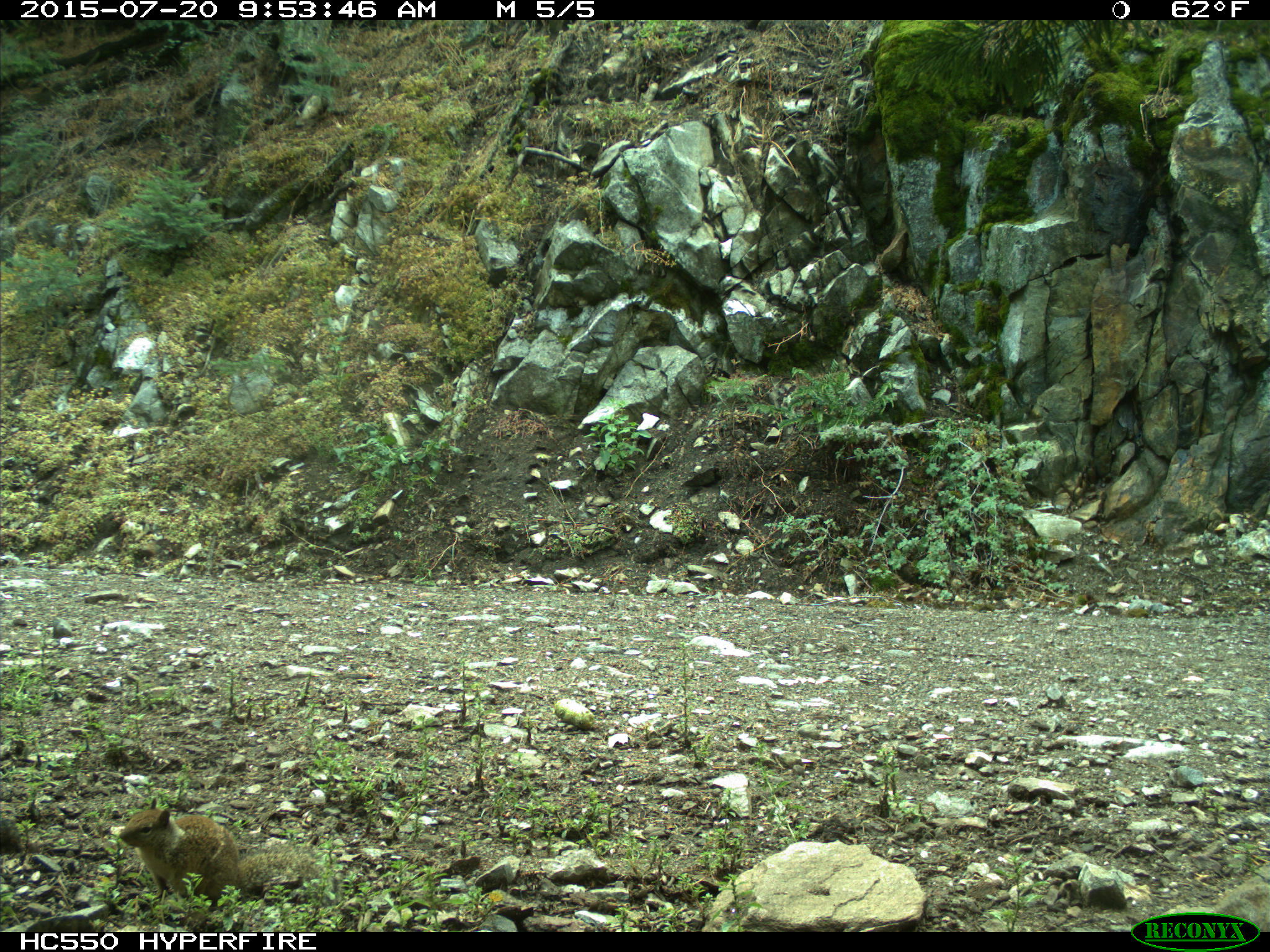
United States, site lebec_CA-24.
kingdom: Animalia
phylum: Chordata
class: Mammalia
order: Rodentia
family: Sciuridae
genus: Otospermophilus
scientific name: Otospermophilus beecheyi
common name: california ground squirrel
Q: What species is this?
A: Otospermophilus beecheyi (california ground squirrel).